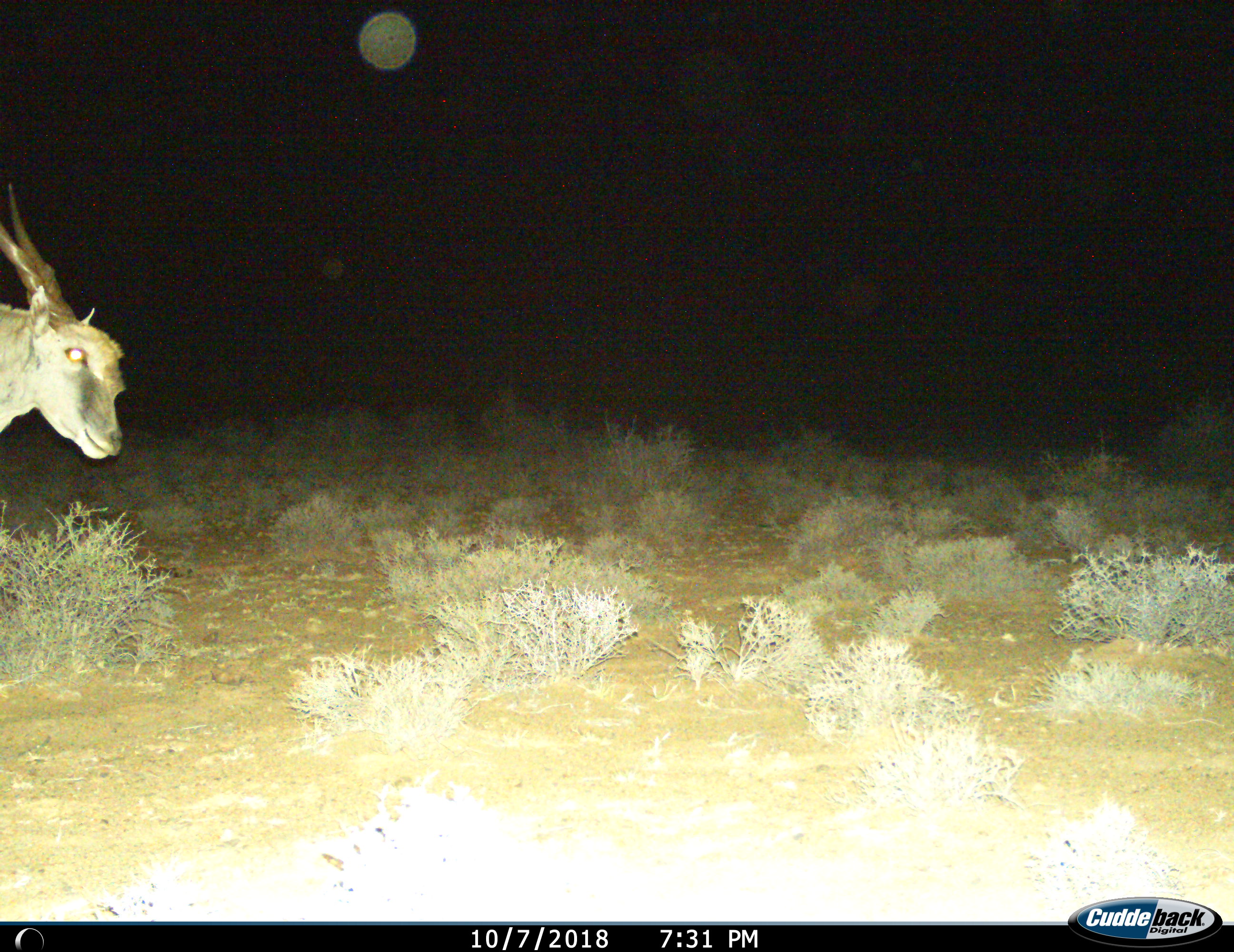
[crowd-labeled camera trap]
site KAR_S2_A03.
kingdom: Animalia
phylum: Chordata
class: Mammalia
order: Artiodactyla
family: Bovidae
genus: Tragelaphus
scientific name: Tragelaphus oryx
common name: eland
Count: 1.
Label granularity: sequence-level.